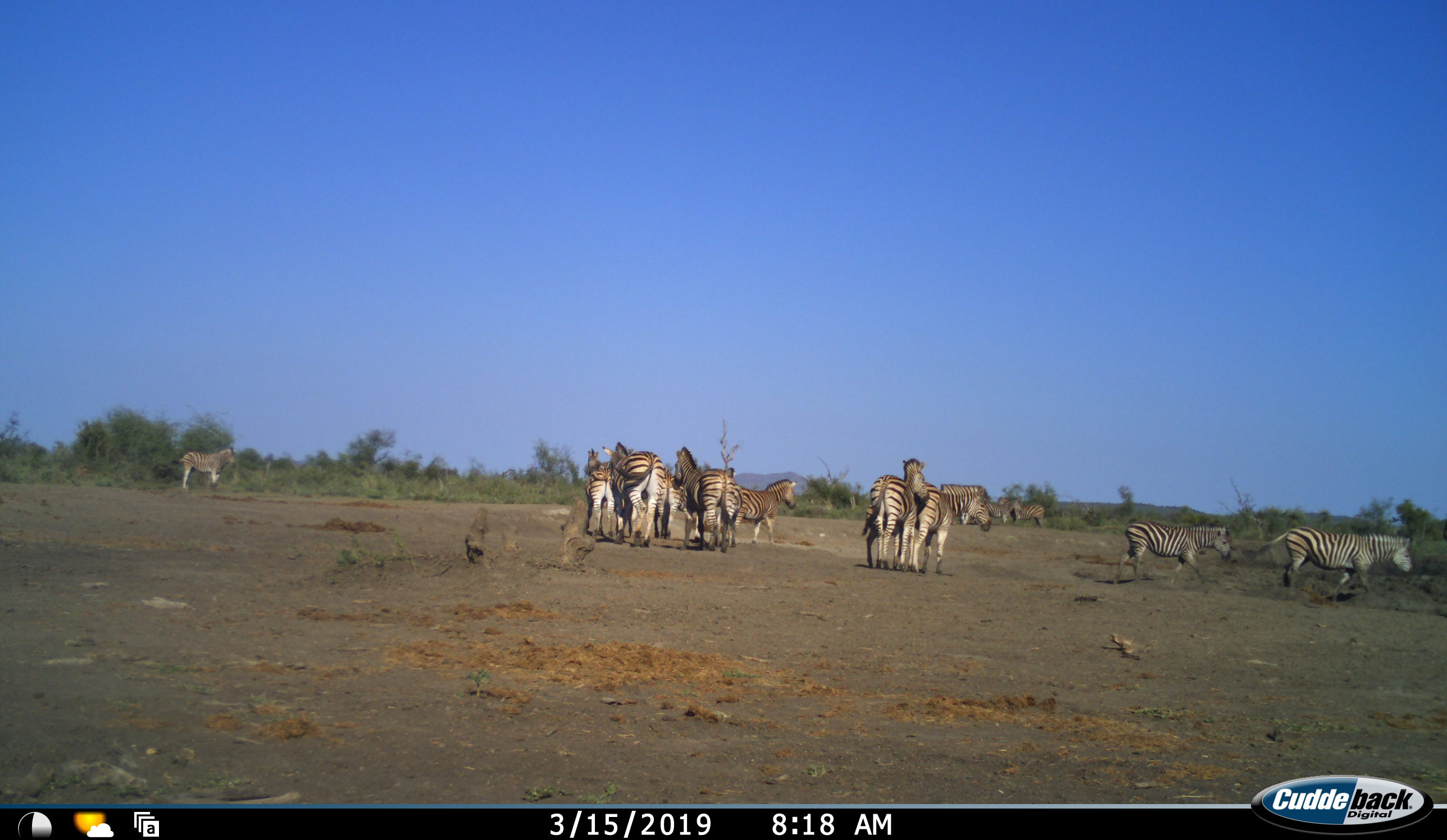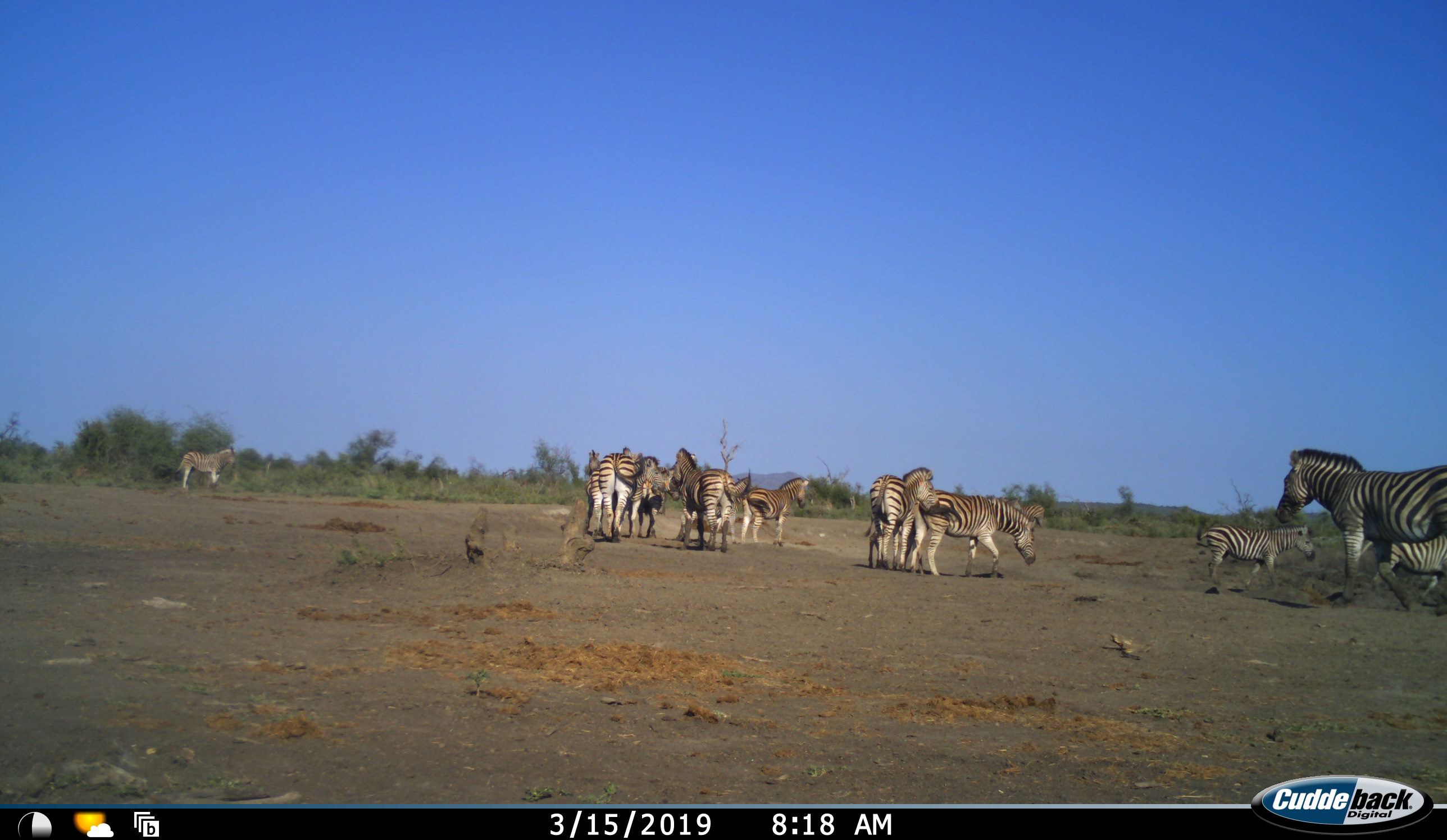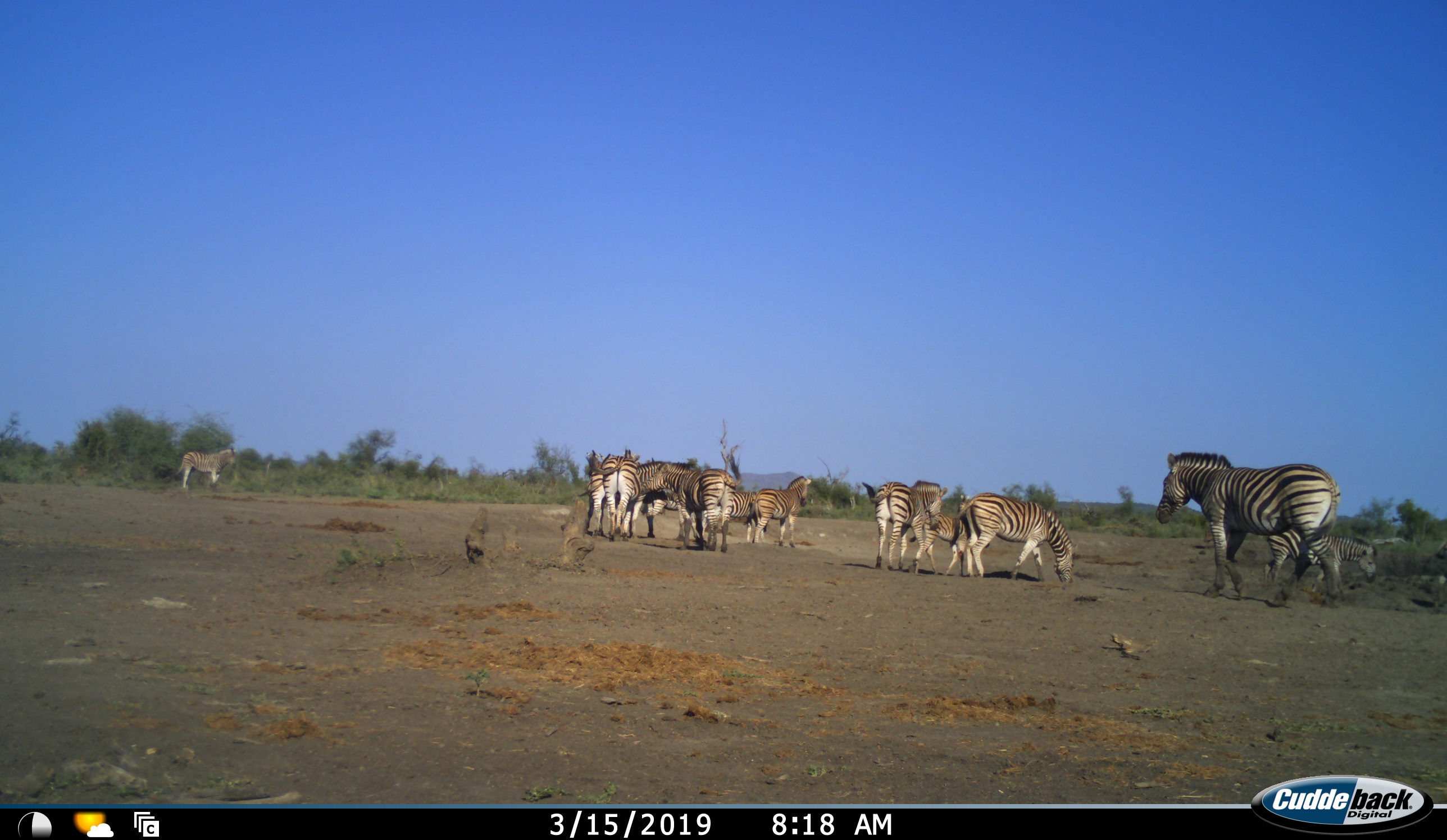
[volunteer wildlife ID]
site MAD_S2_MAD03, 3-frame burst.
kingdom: Animalia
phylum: Chordata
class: Mammalia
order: Perissodactyla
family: Equidae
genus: Equus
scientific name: Equus quagga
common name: plains zebra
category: zebraplains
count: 11-50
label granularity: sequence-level